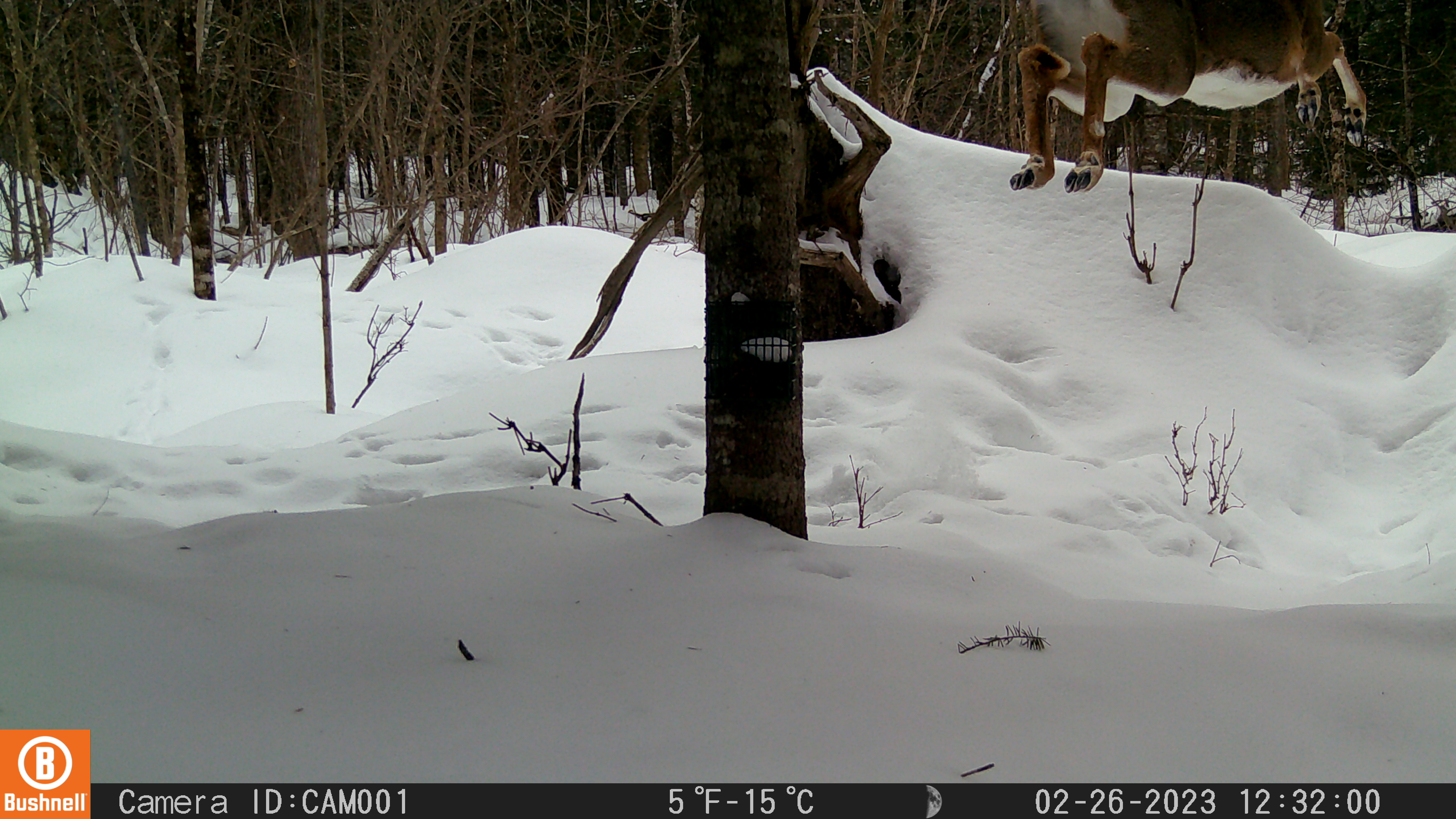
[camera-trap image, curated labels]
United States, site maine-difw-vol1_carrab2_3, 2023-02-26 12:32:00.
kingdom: Animalia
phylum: Chordata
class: Mammalia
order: Artiodactyla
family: Cervidae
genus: Odocoileus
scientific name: Odocoileus virginianus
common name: white-tailed deer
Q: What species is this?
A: White-tailed deer (Odocoileus virginianus).